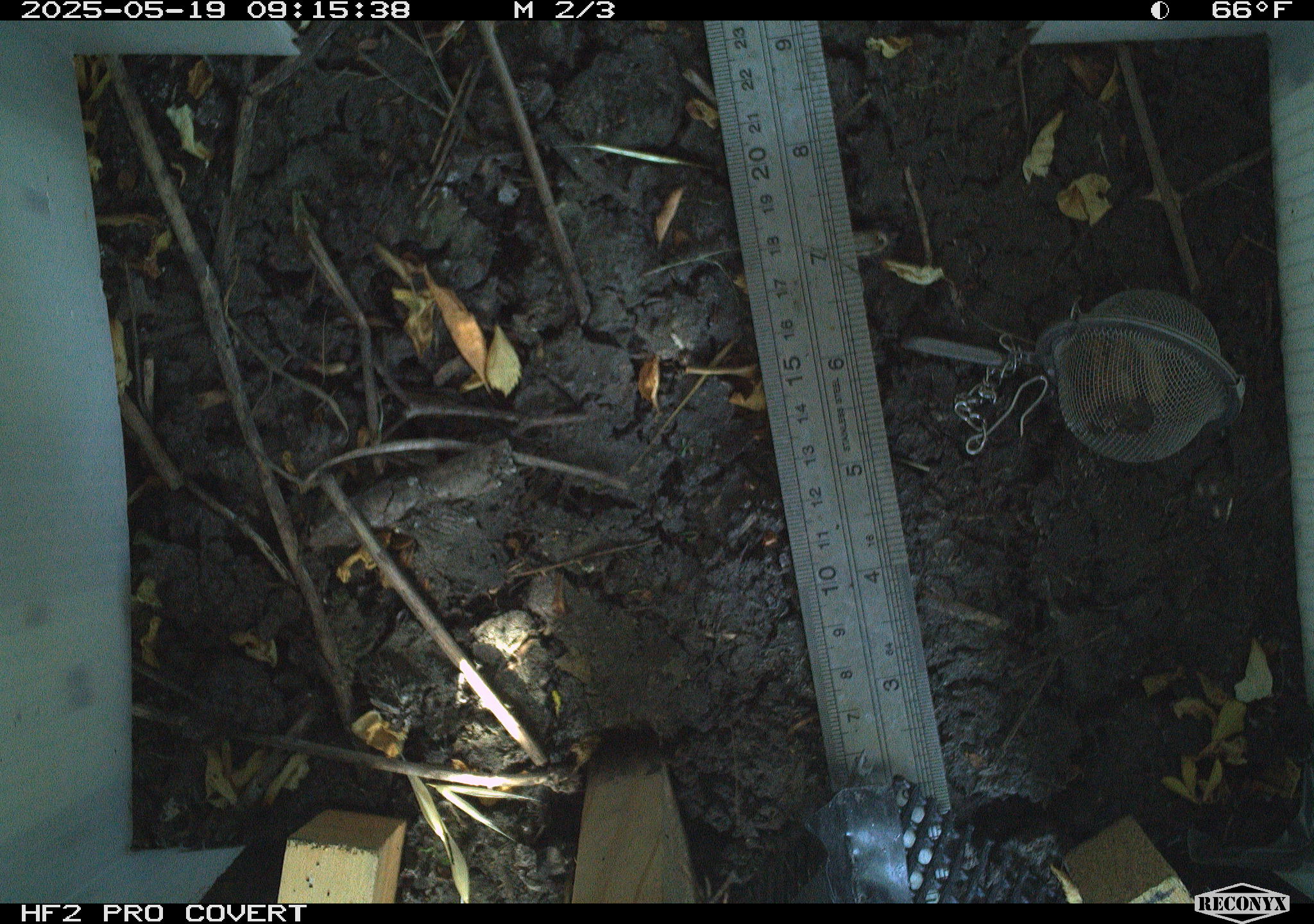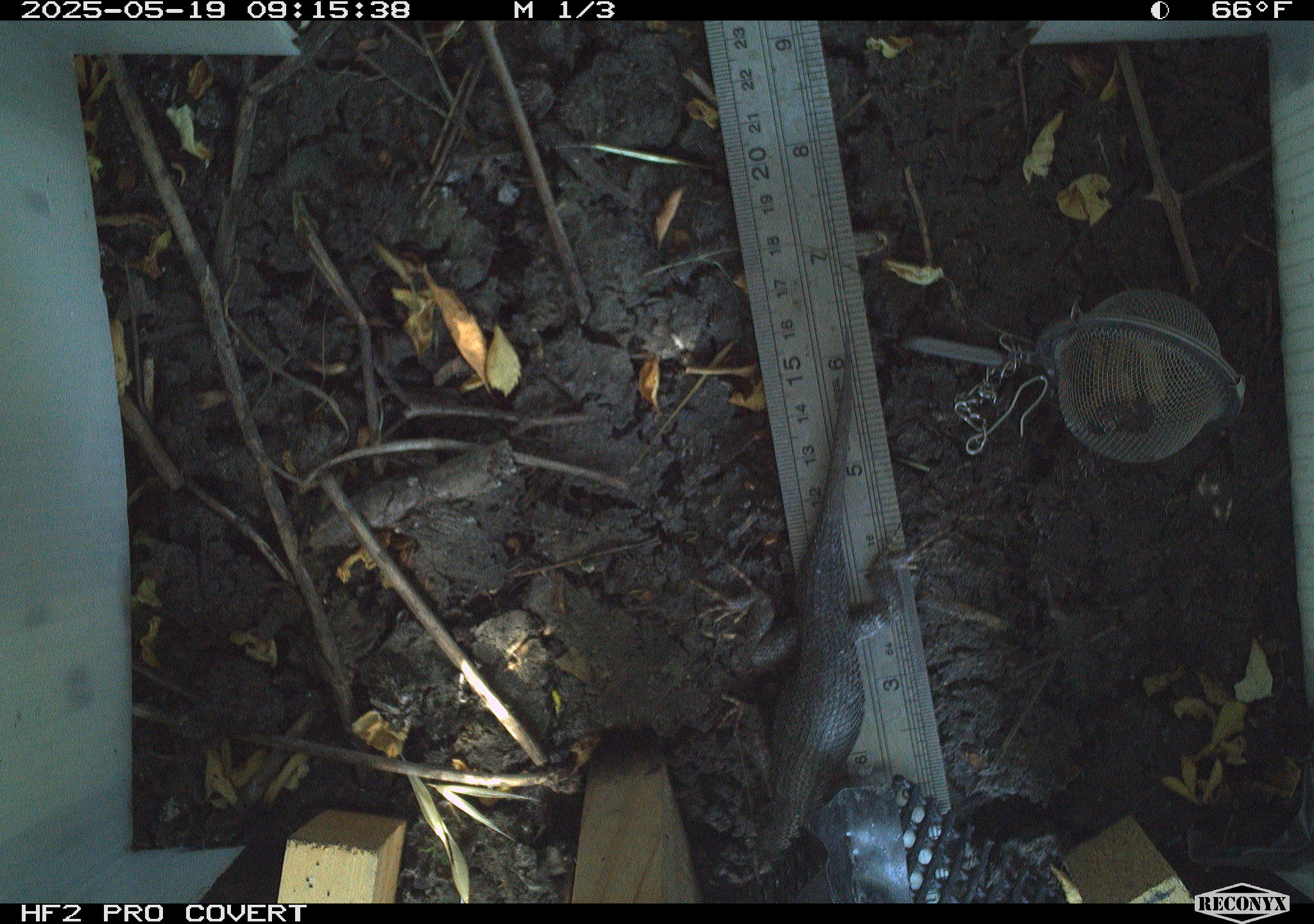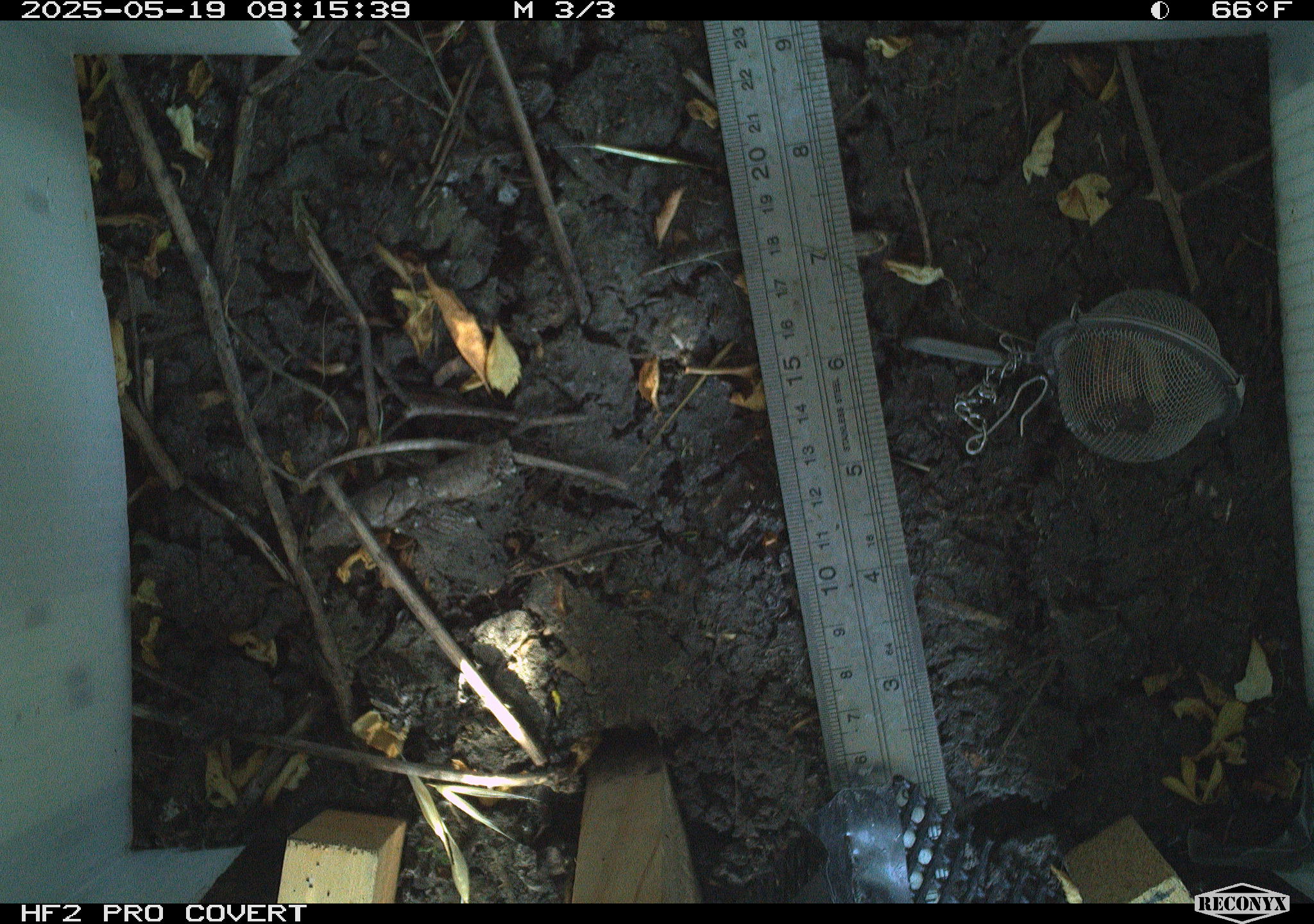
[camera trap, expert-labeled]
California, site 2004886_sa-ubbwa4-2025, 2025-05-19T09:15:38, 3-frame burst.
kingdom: Animalia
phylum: Chordata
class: Reptilia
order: Squamata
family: Phrynosomatidae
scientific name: Phrynosomatidae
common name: north american spiny lizards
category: sceloporus/uta species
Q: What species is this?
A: Sceloporus/uta species (north american spiny lizards) (Phrynosomatidae).